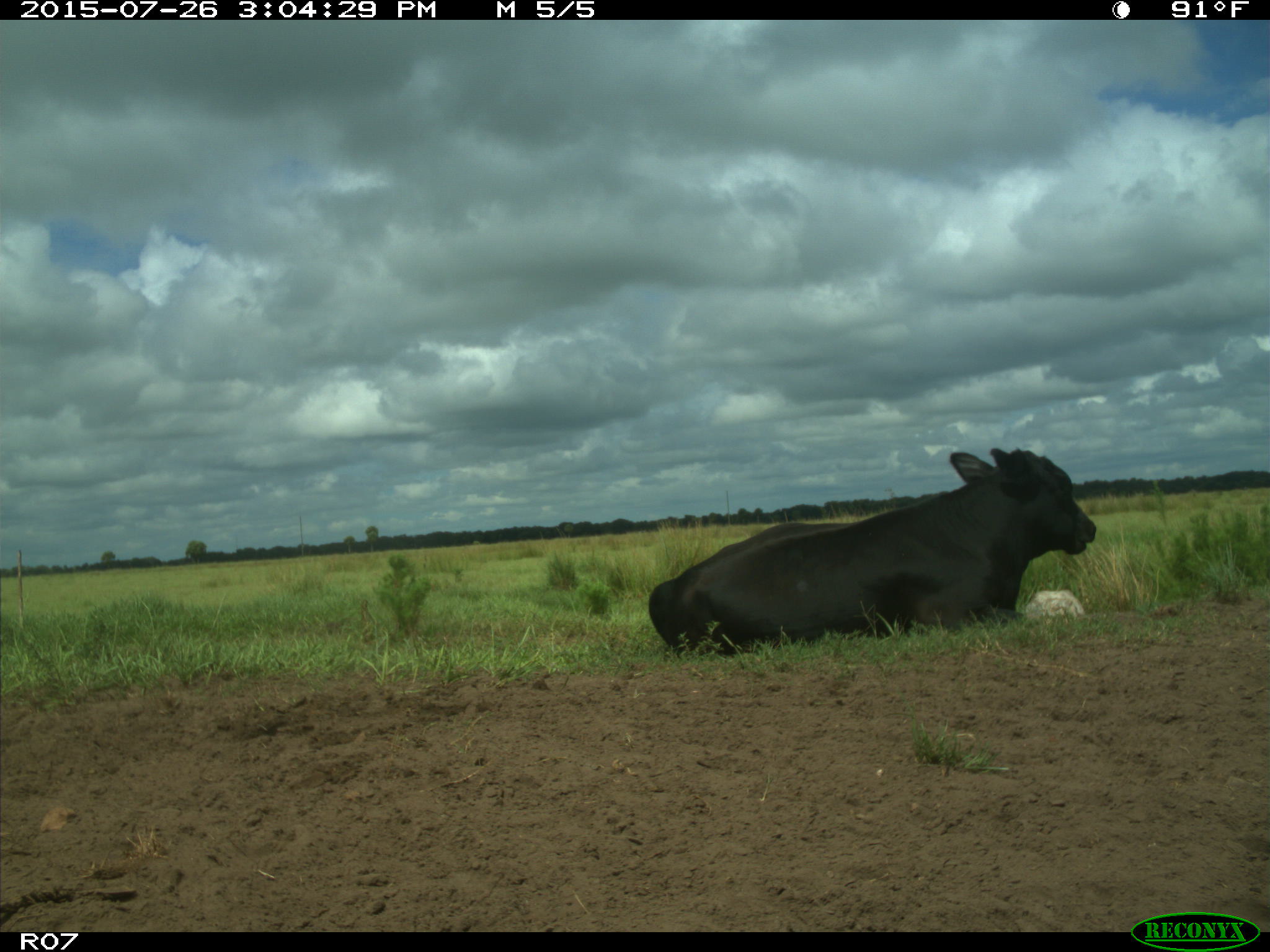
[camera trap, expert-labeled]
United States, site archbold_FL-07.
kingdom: Animalia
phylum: Chordata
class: Mammalia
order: Artiodactyla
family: Bovidae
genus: Bos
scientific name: Bos taurus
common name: domestic cow